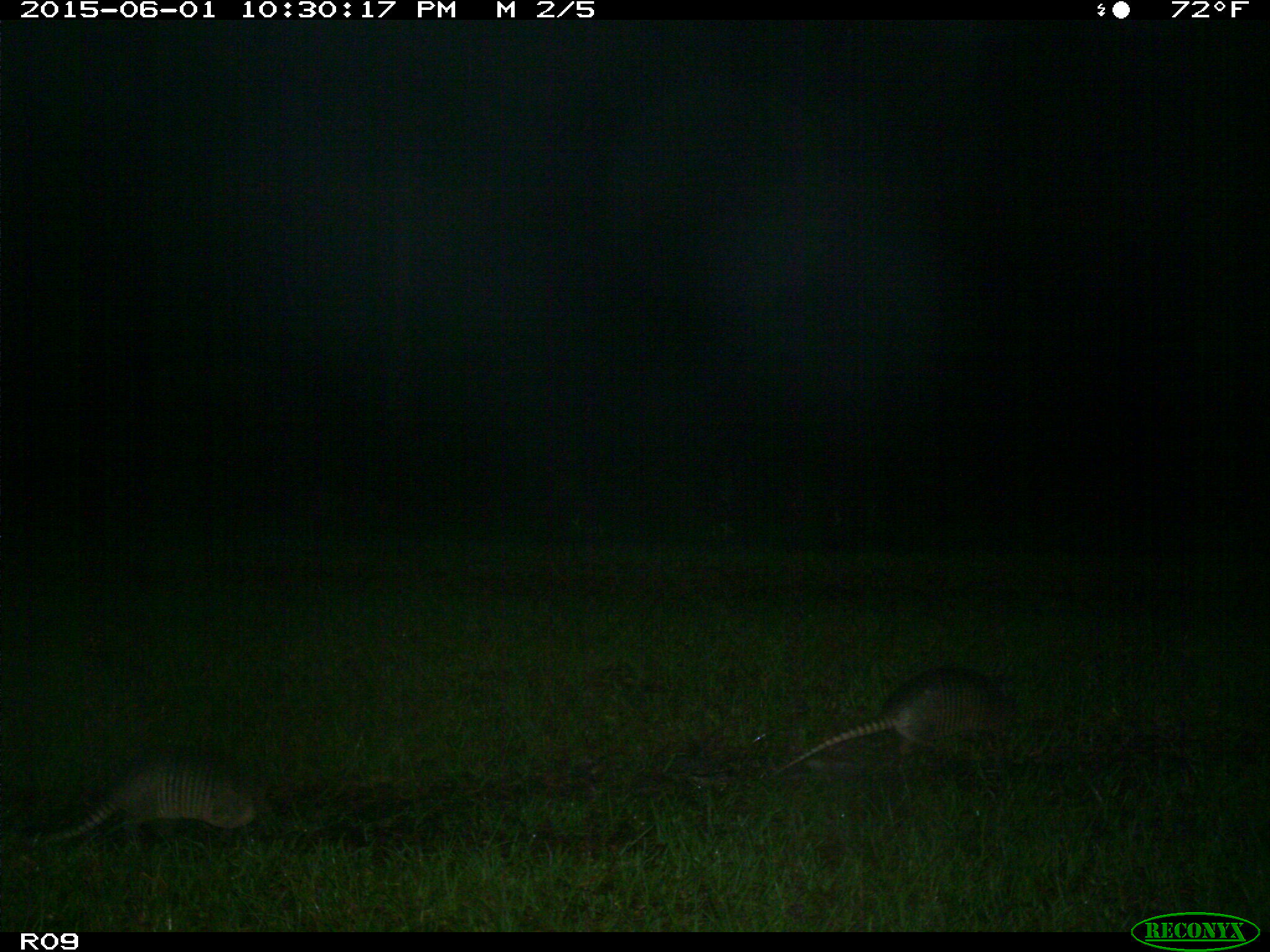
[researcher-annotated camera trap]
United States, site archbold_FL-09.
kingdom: Animalia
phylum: Chordata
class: Mammalia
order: Cingulata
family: Dasypodidae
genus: Dasypus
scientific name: Dasypus novemcinctus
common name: nine-banded armadillo